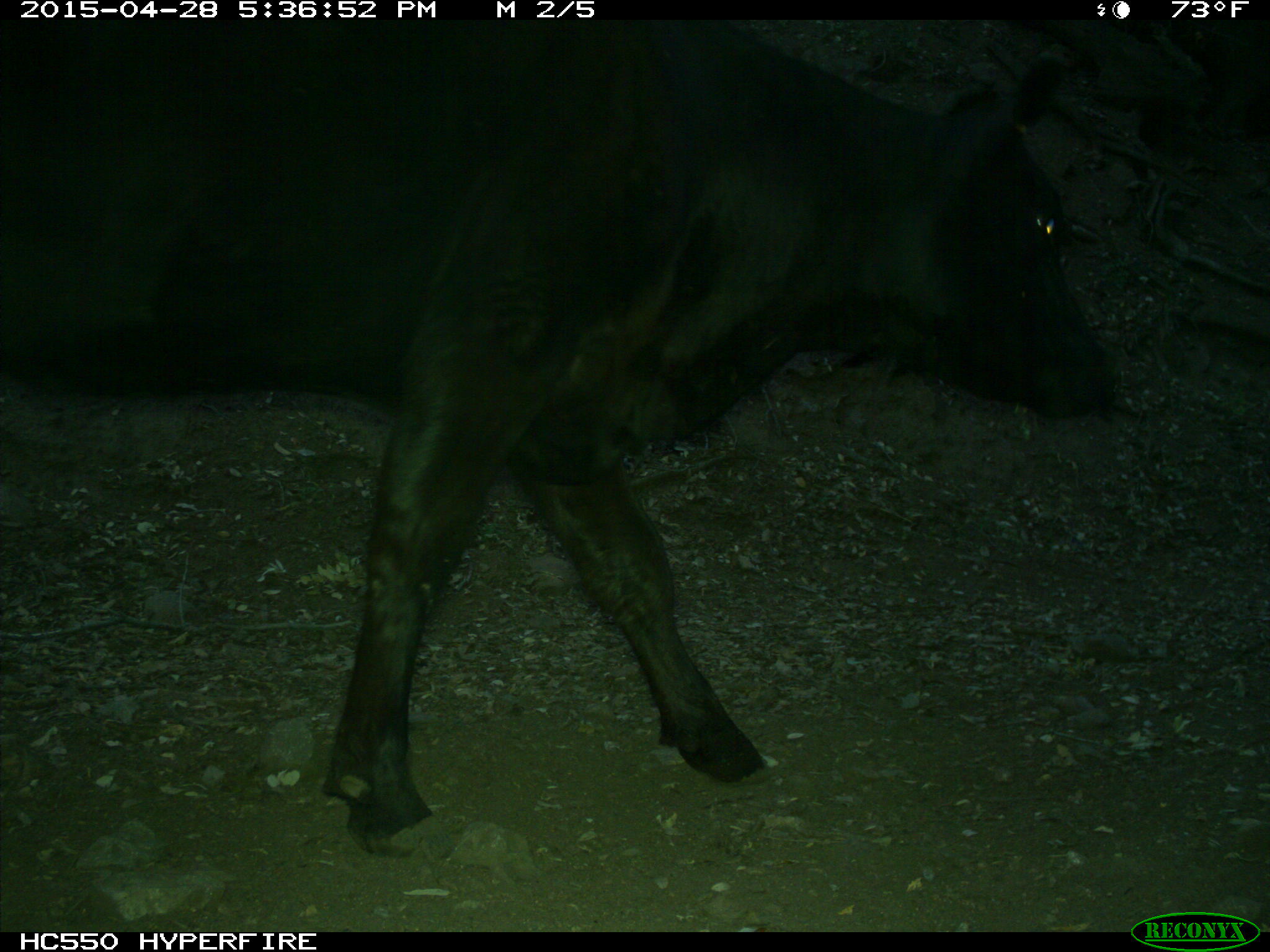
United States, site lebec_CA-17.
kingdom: Animalia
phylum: Chordata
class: Mammalia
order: Artiodactyla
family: Bovidae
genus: Bos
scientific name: Bos taurus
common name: domestic cow